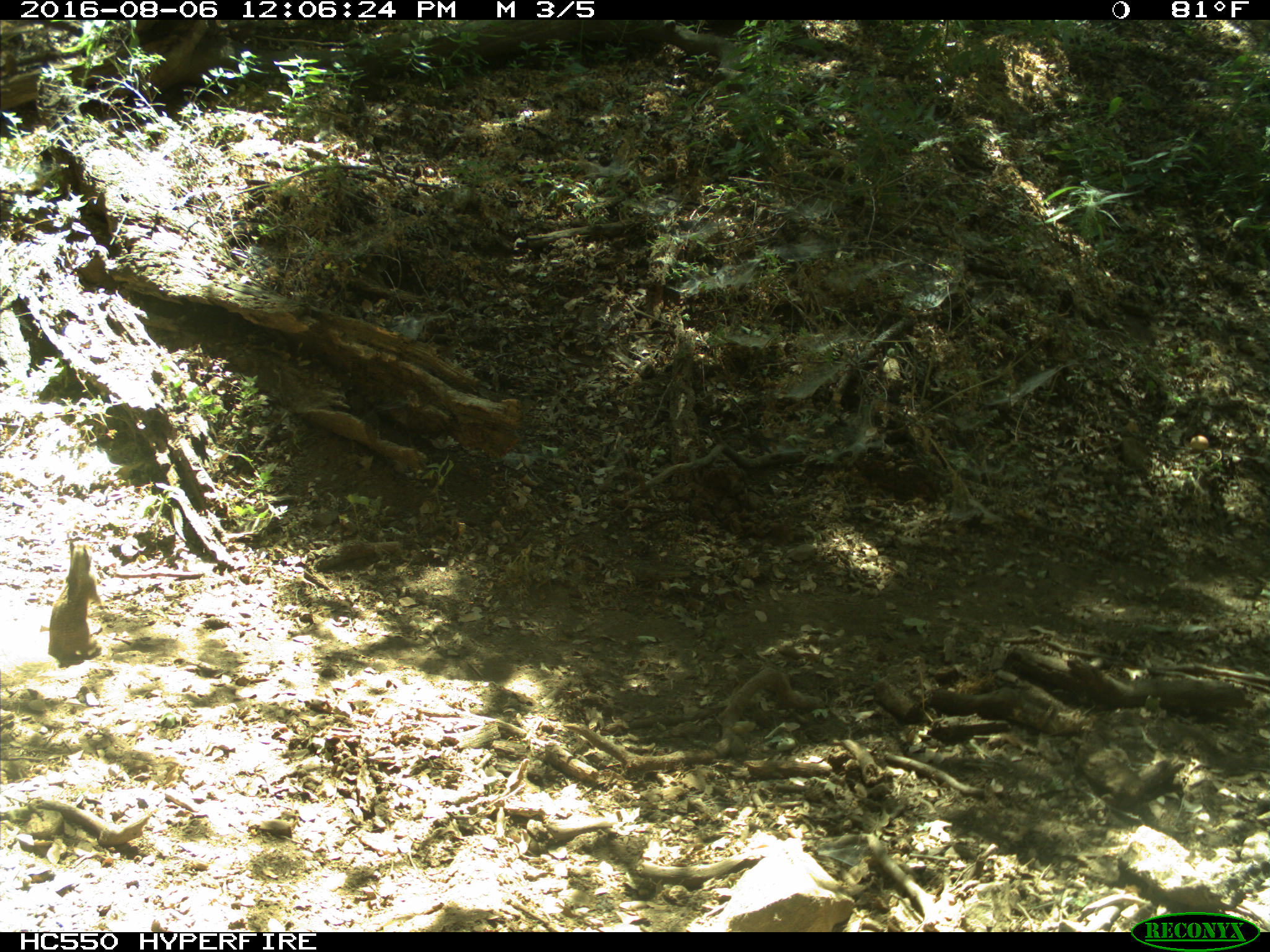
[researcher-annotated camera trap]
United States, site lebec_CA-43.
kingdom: Animalia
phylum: Chordata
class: Mammalia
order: Rodentia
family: Sciuridae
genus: Otospermophilus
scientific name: Otospermophilus beecheyi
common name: california ground squirrel